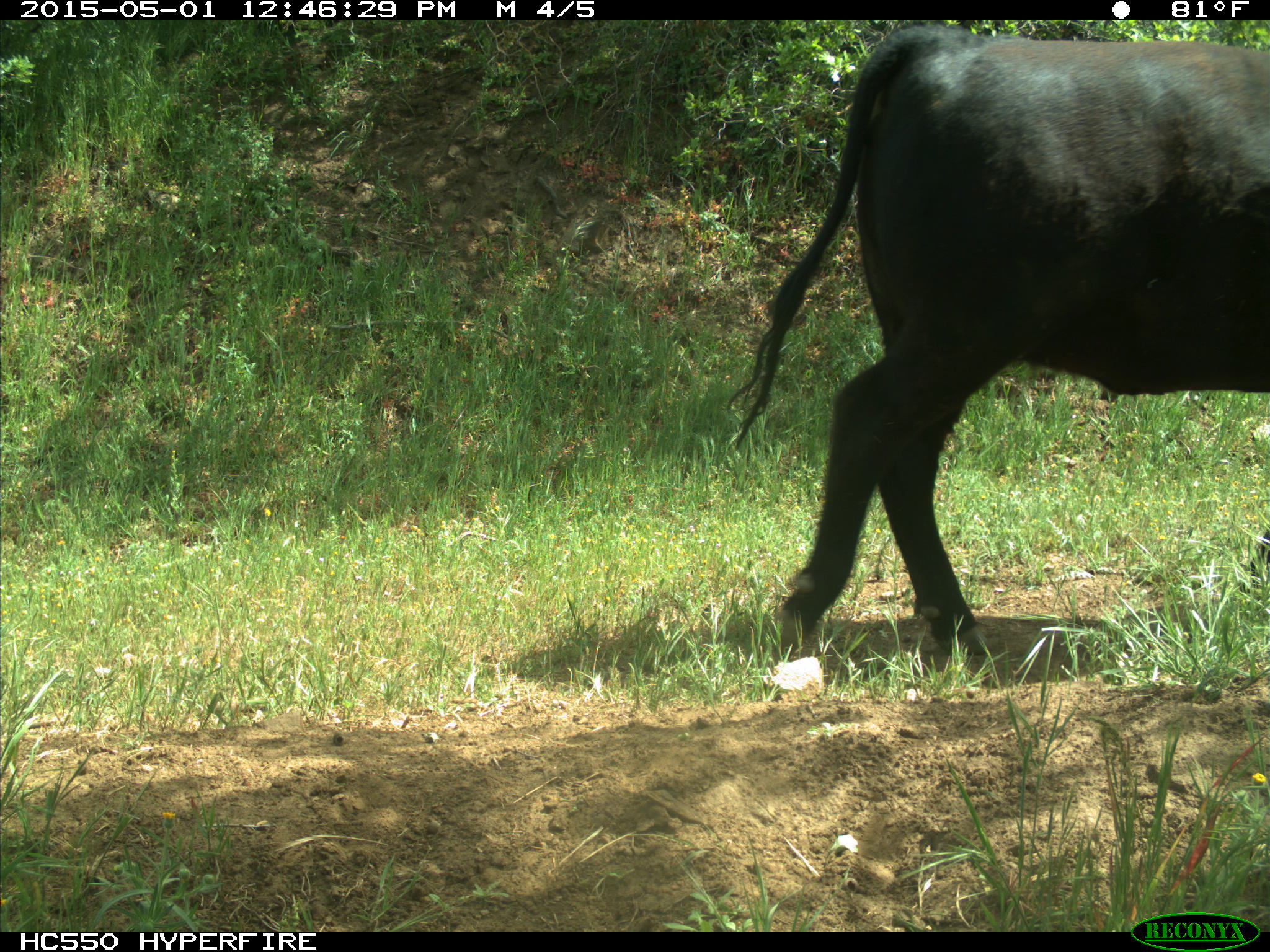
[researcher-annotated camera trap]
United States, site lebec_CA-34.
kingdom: Animalia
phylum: Chordata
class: Mammalia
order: Artiodactyla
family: Bovidae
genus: Bos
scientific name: Bos taurus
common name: domestic cow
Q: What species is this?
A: Bos taurus (domestic cow).